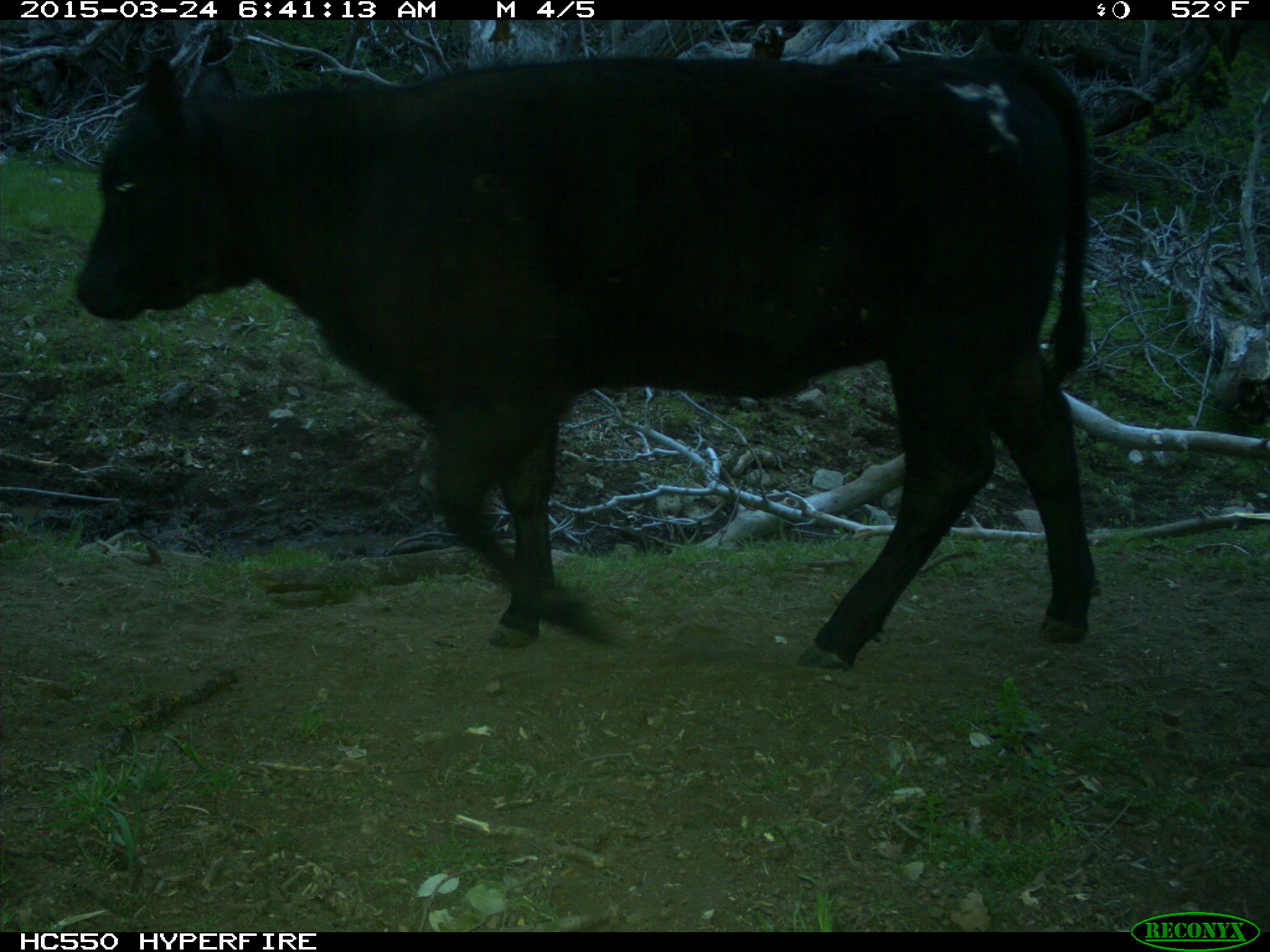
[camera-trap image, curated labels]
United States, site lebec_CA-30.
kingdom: Animalia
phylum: Chordata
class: Mammalia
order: Artiodactyla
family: Bovidae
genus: Bos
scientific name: Bos taurus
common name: domestic cow